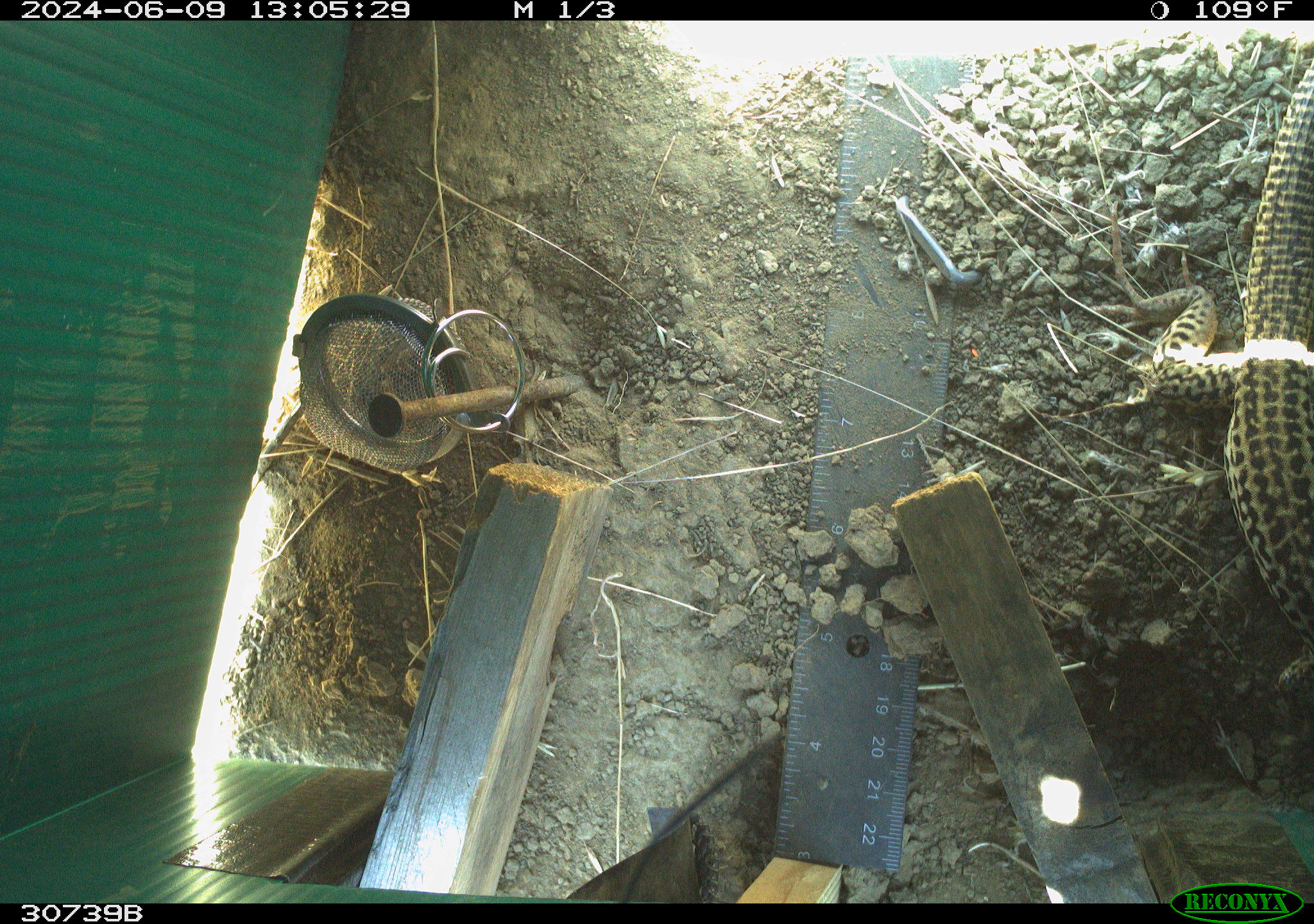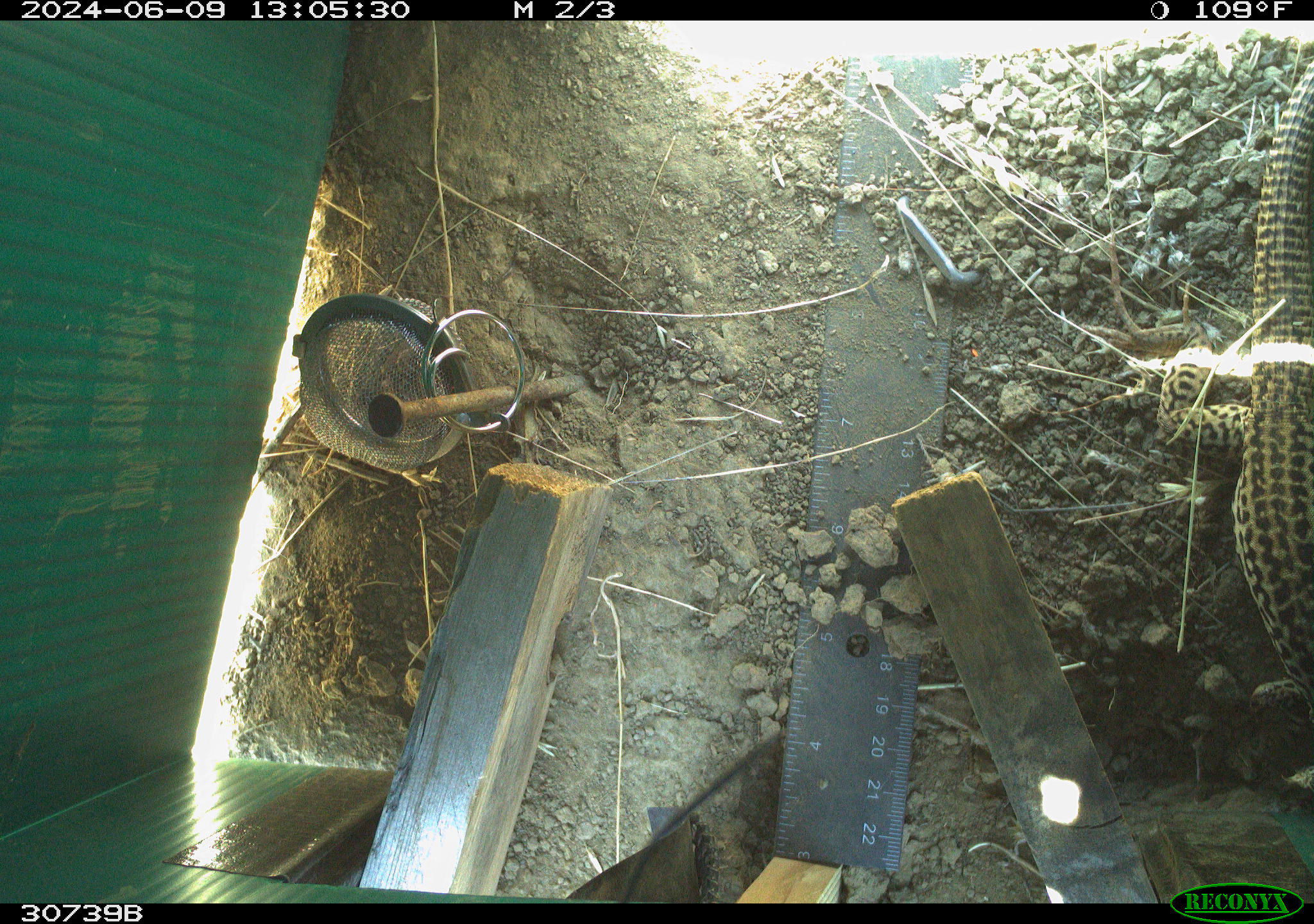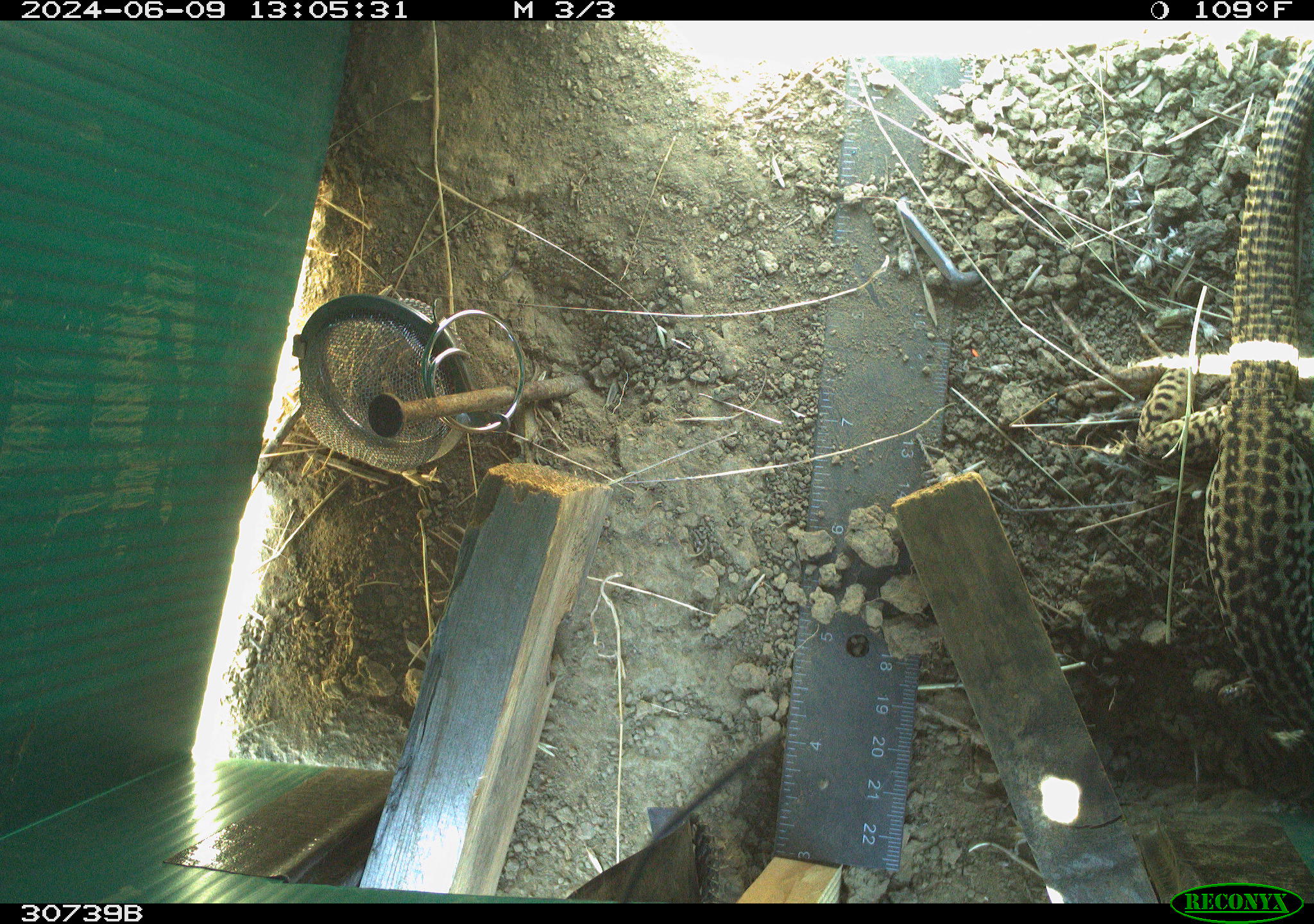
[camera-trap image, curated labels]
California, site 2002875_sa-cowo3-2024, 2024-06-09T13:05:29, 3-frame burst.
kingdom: Animalia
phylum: Chordata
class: Reptilia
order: Squamata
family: Teiidae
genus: Aspidoscelis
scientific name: Aspidoscelis tigris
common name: western whiptail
Western whiptail (Aspidoscelis tigris).